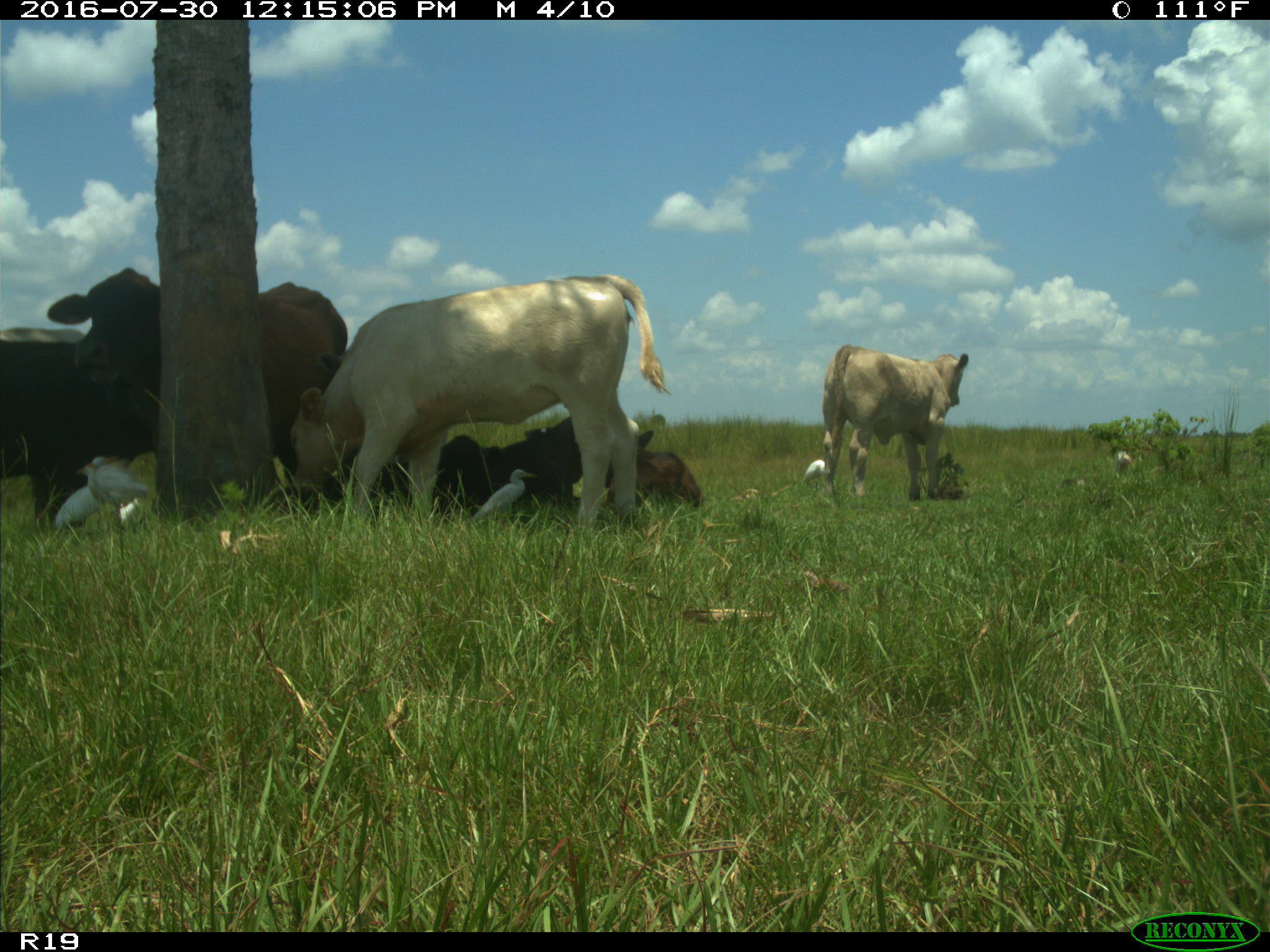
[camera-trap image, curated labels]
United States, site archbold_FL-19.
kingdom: Animalia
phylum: Chordata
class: Mammalia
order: Artiodactyla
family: Bovidae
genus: Bos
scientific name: Bos taurus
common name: domestic cow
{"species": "Bos taurus (domestic cow)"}